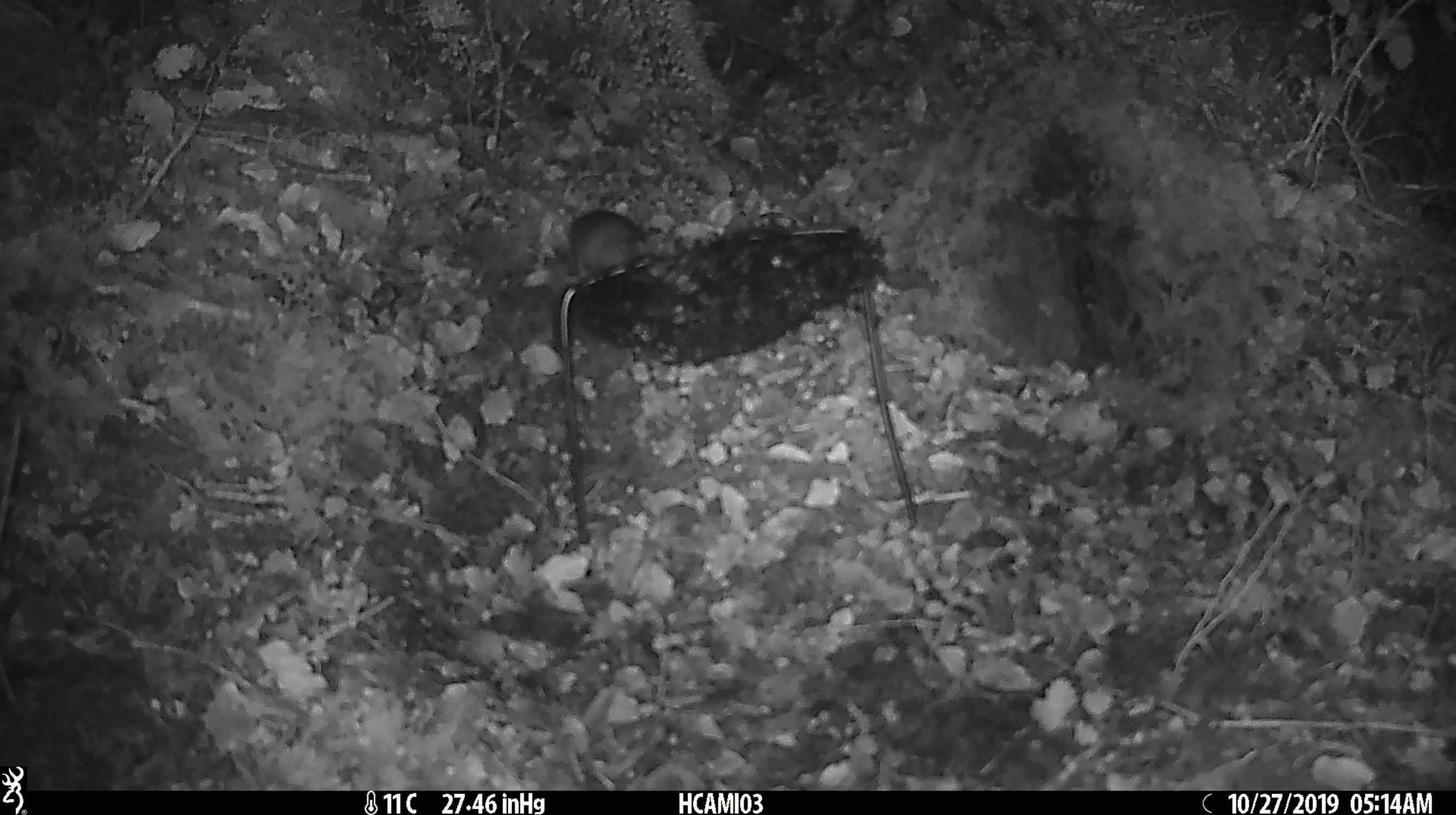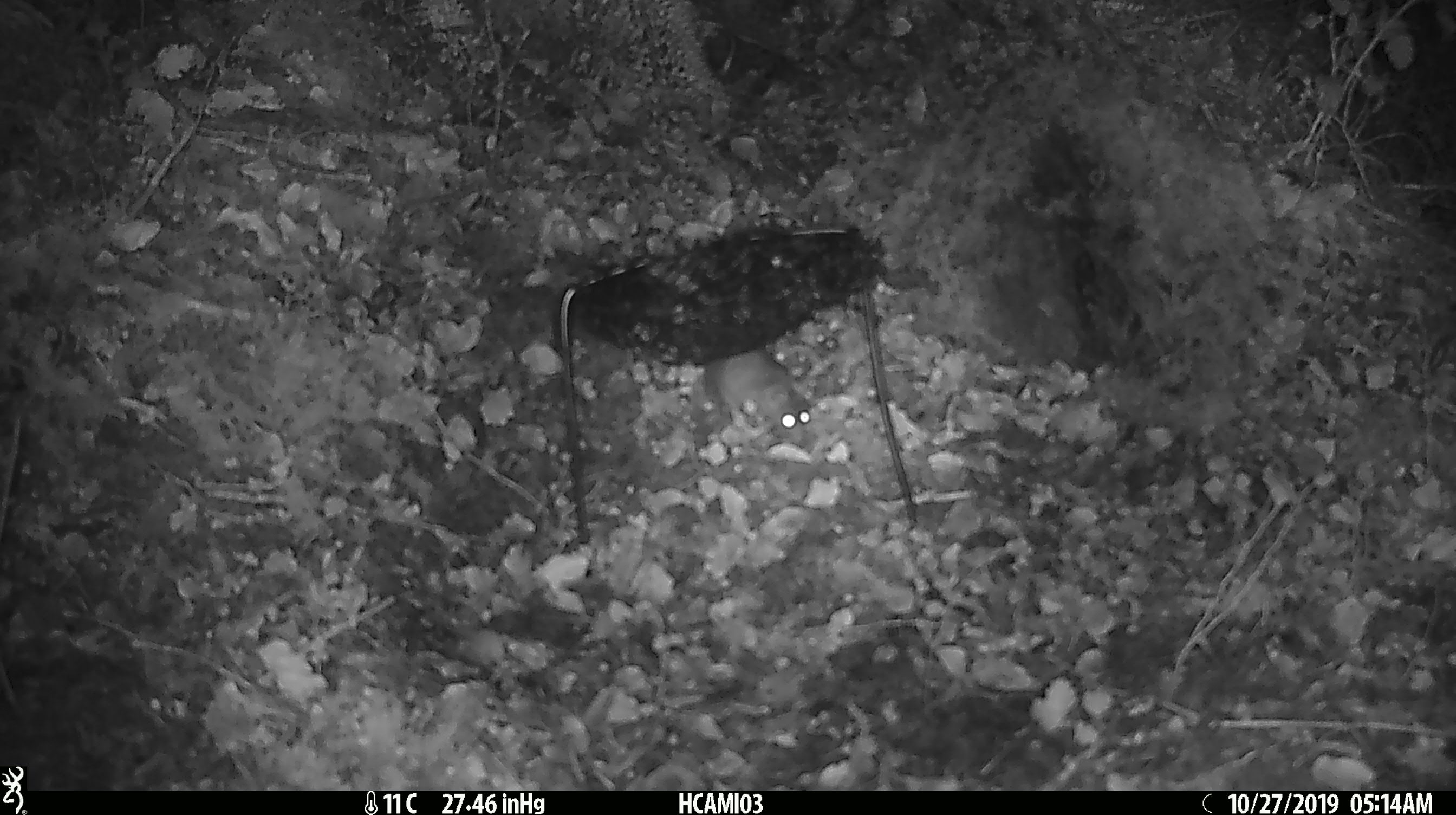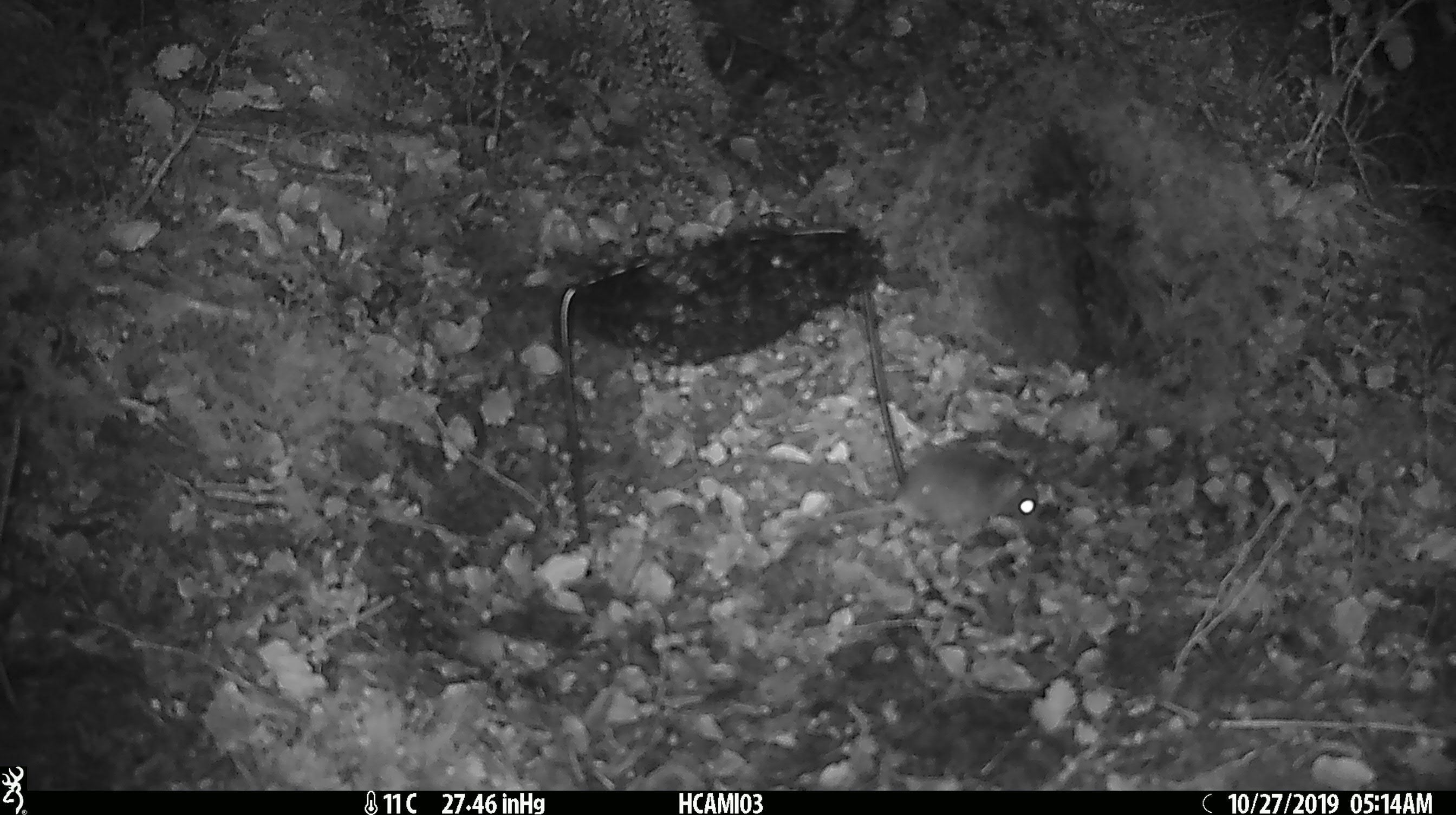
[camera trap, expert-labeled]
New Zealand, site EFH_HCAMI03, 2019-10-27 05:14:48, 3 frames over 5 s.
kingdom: Animalia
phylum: Chordata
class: Mammalia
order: Rodentia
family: Muridae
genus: Mus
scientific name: Mus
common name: mouse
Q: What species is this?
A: Mouse (Mus).